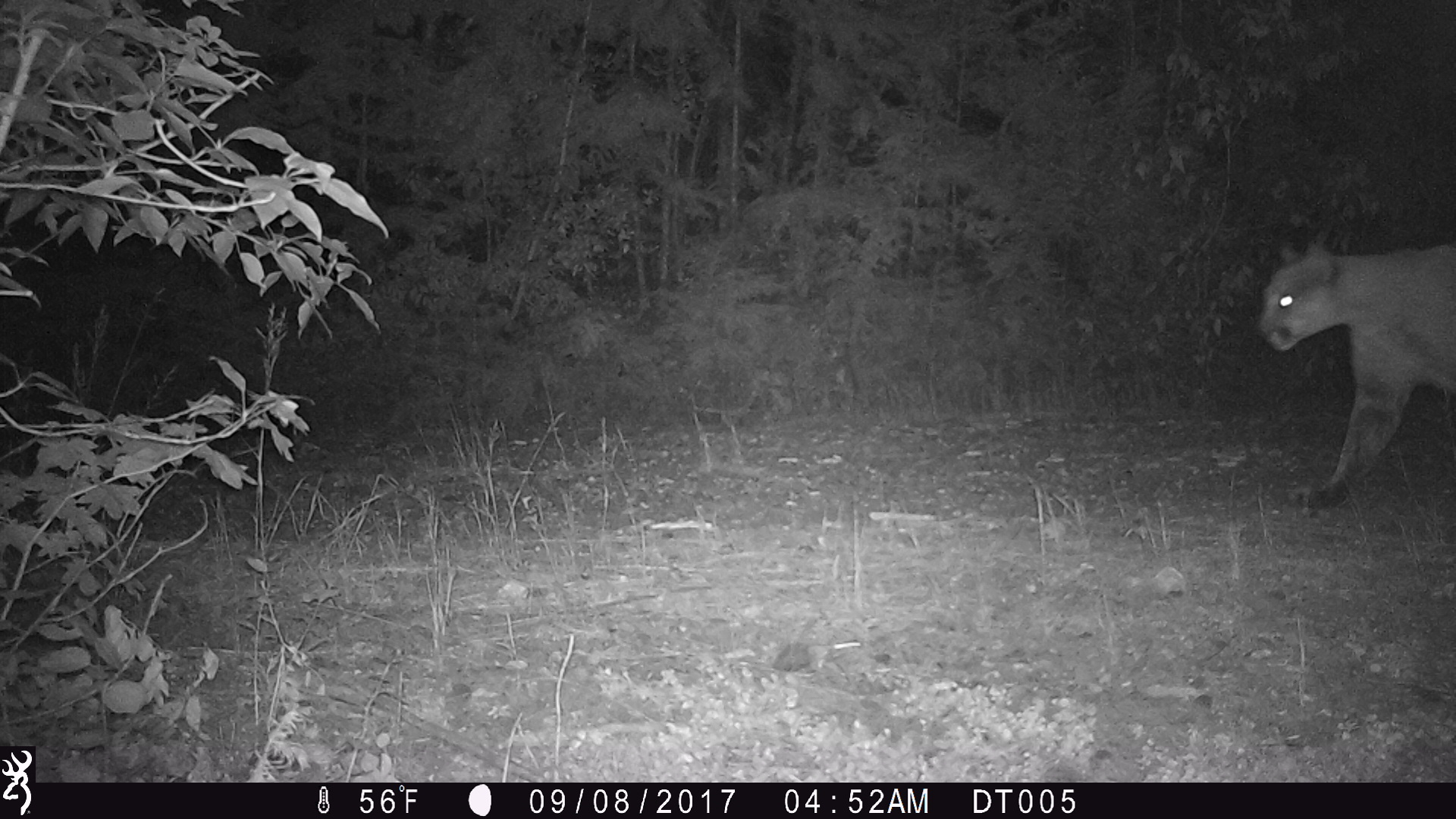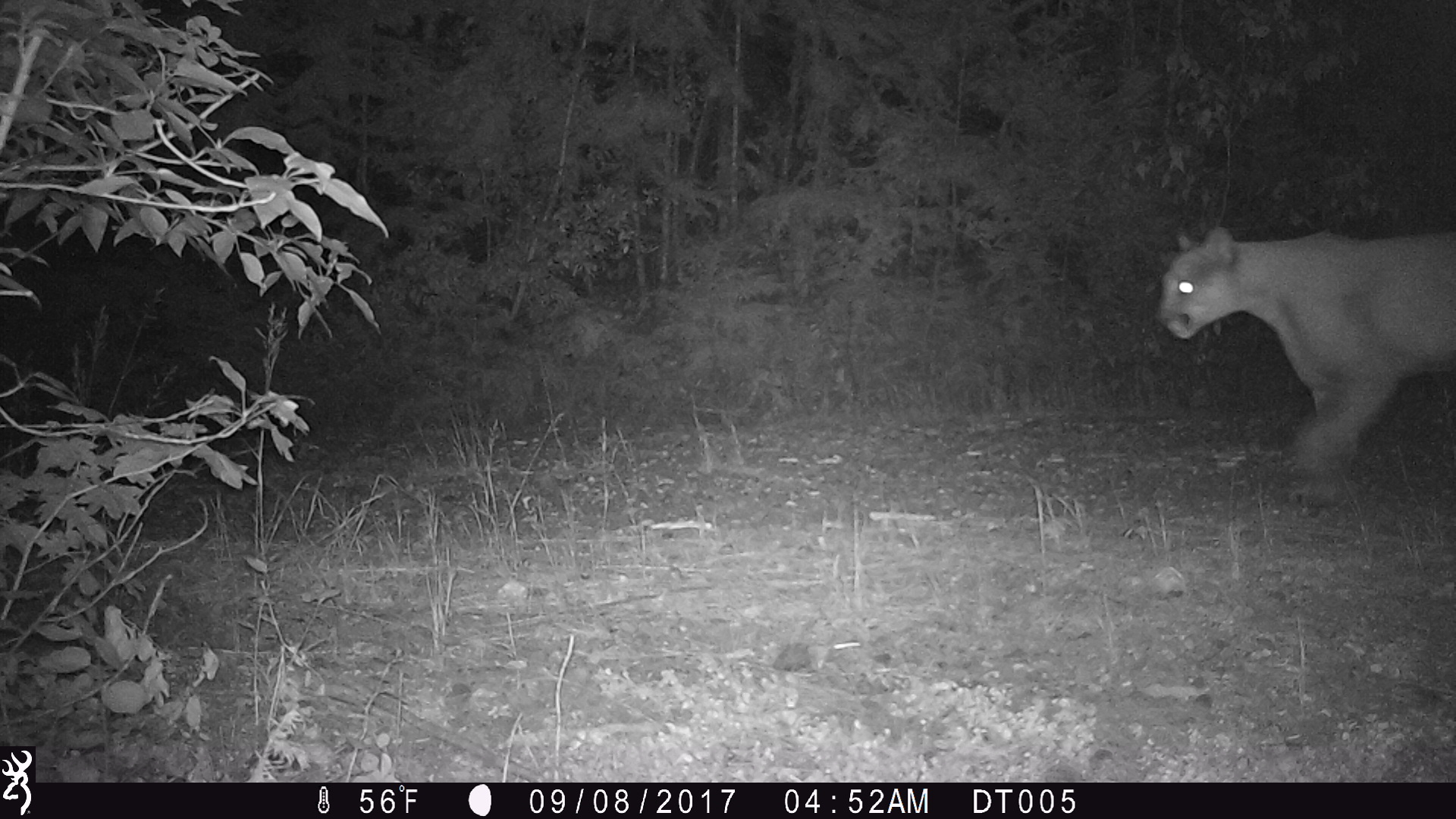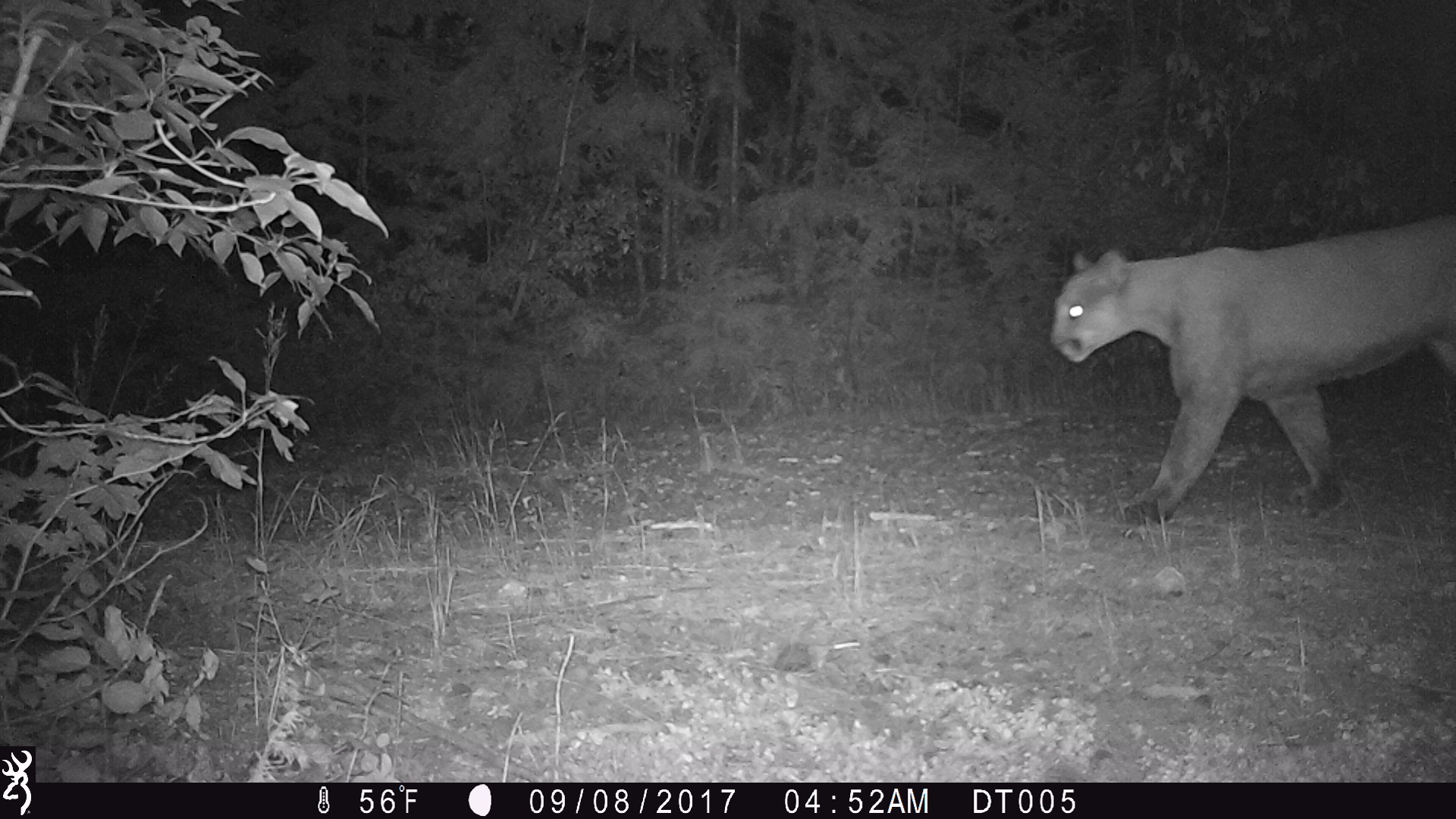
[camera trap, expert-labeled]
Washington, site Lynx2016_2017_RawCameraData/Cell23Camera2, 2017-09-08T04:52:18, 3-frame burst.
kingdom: Animalia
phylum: Chordata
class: Mammalia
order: Carnivora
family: Felidae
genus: Puma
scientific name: Puma concolor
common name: mountain lion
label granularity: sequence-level